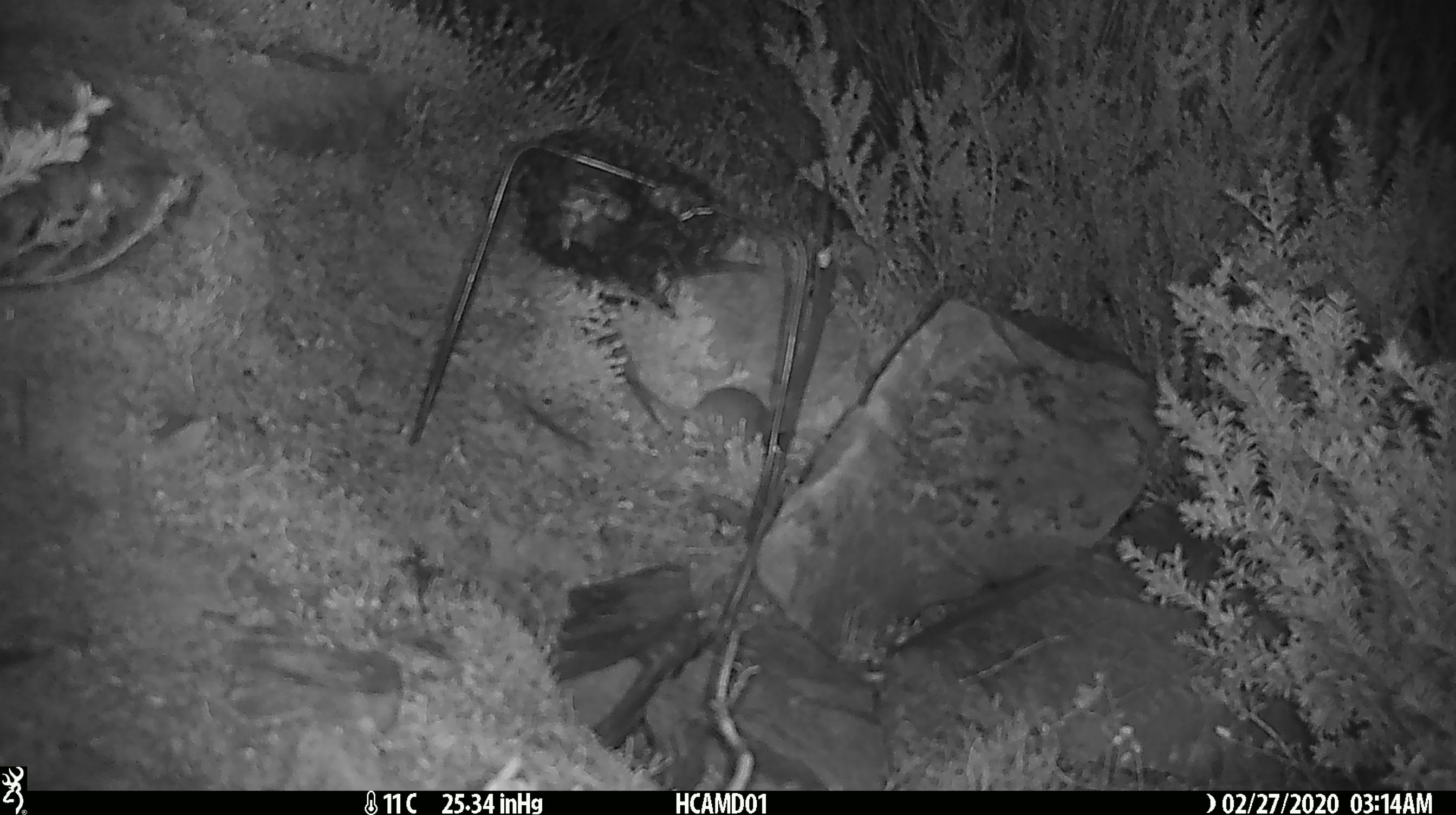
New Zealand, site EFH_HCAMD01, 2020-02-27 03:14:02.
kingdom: Animalia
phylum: Chordata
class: Mammalia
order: Rodentia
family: Muridae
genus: Mus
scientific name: Mus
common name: mouse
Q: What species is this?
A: Mouse (Mus).